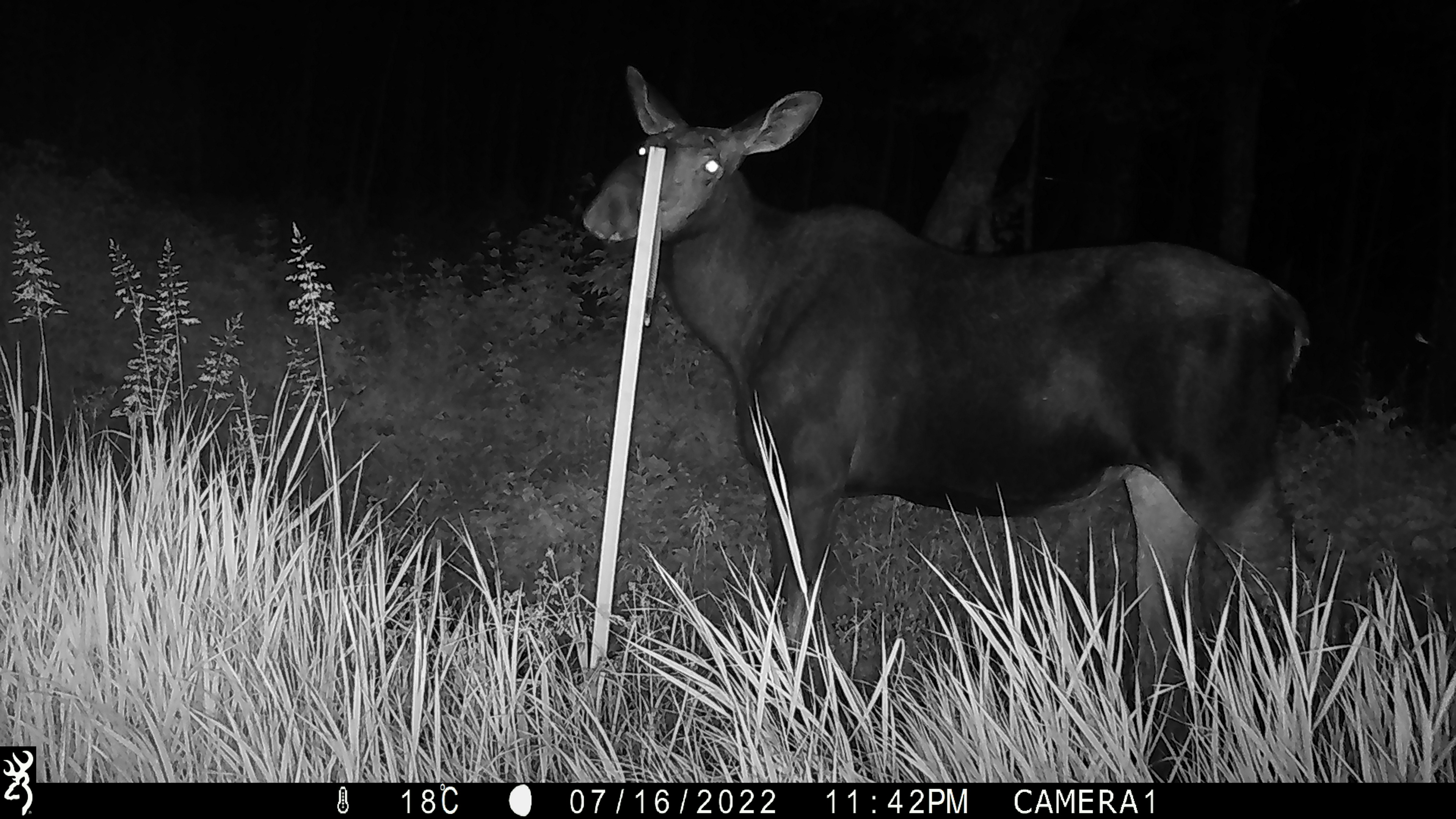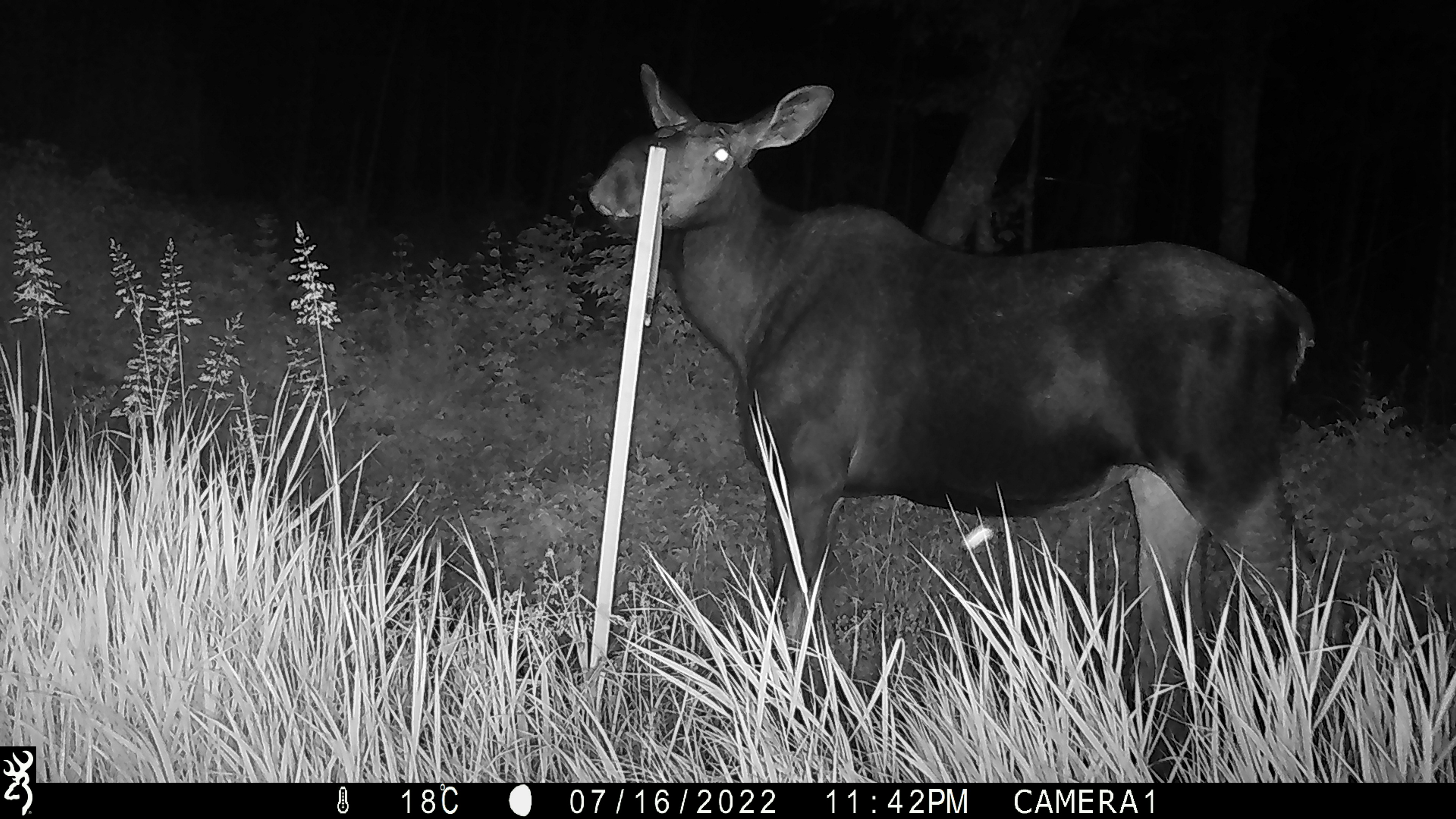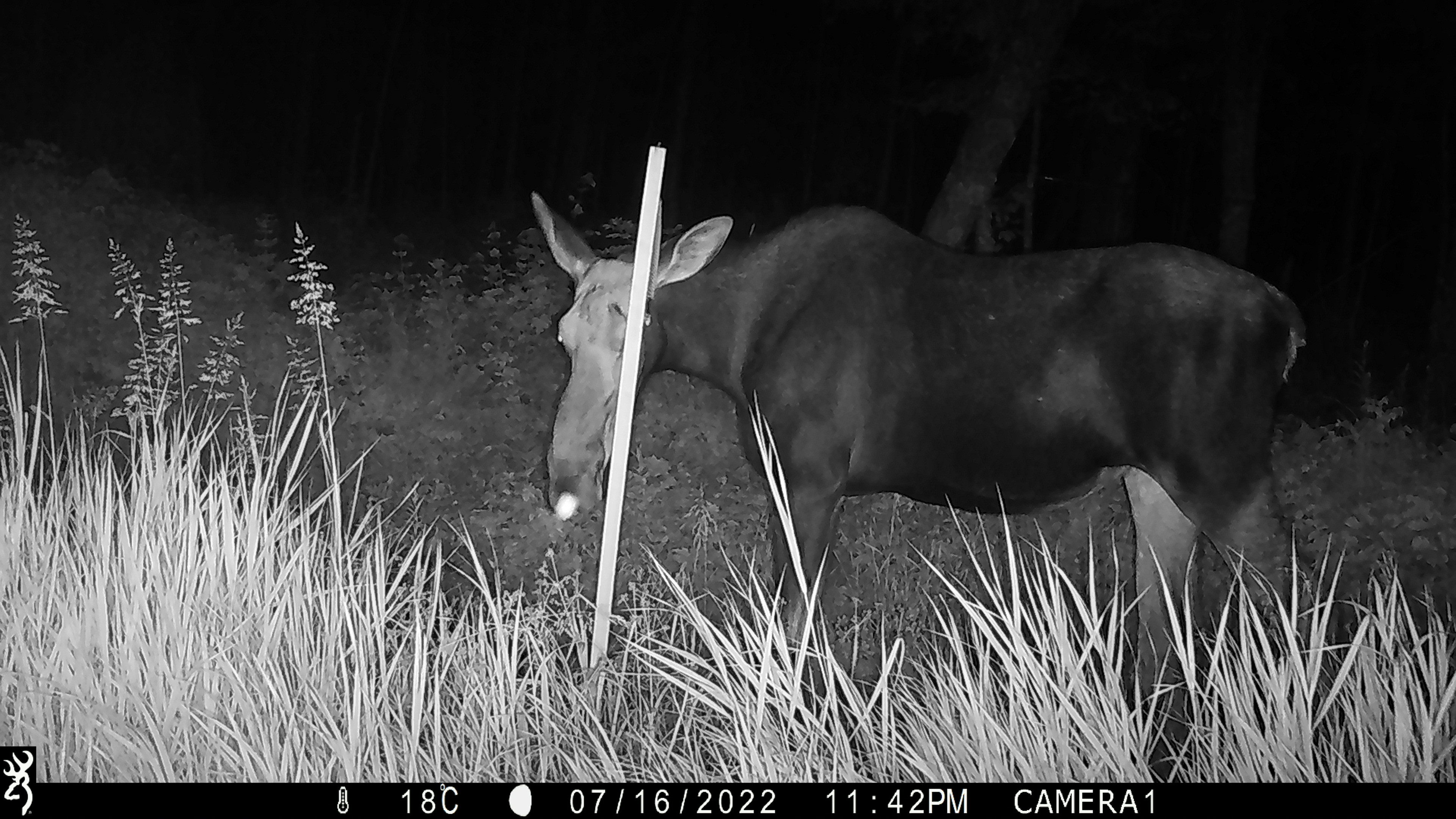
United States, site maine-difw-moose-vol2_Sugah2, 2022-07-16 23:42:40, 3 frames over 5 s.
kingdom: Animalia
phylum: Chordata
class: Mammalia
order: Artiodactyla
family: Cervidae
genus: Alces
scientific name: Alces alces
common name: moose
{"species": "moose (Alces alces)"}